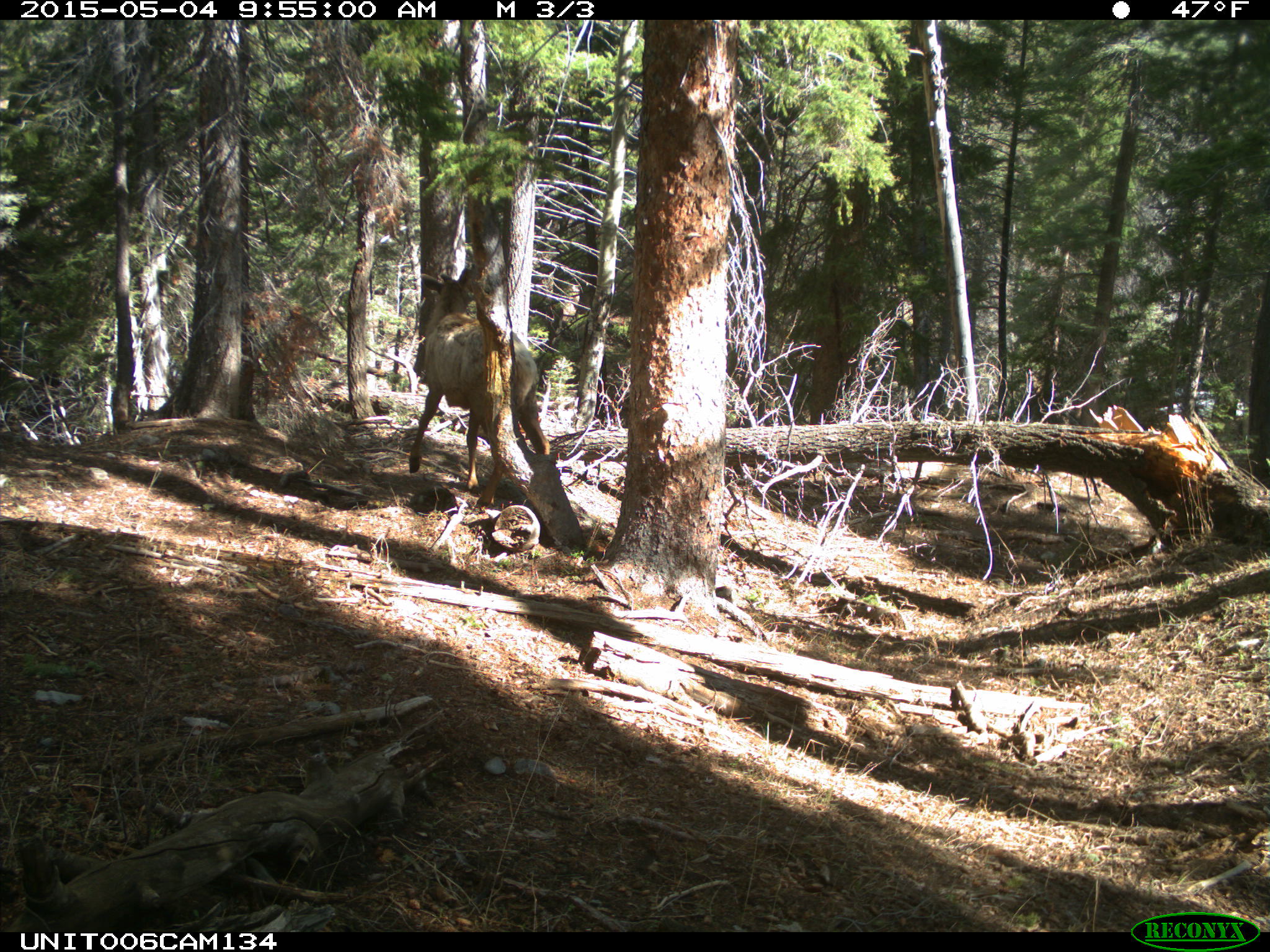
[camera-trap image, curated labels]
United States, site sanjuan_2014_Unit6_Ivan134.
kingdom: Animalia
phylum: Chordata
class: Mammalia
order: Artiodactyla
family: Cervidae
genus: Cervus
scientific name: Cervus elaphus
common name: red deer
Cervus elaphus (red deer).